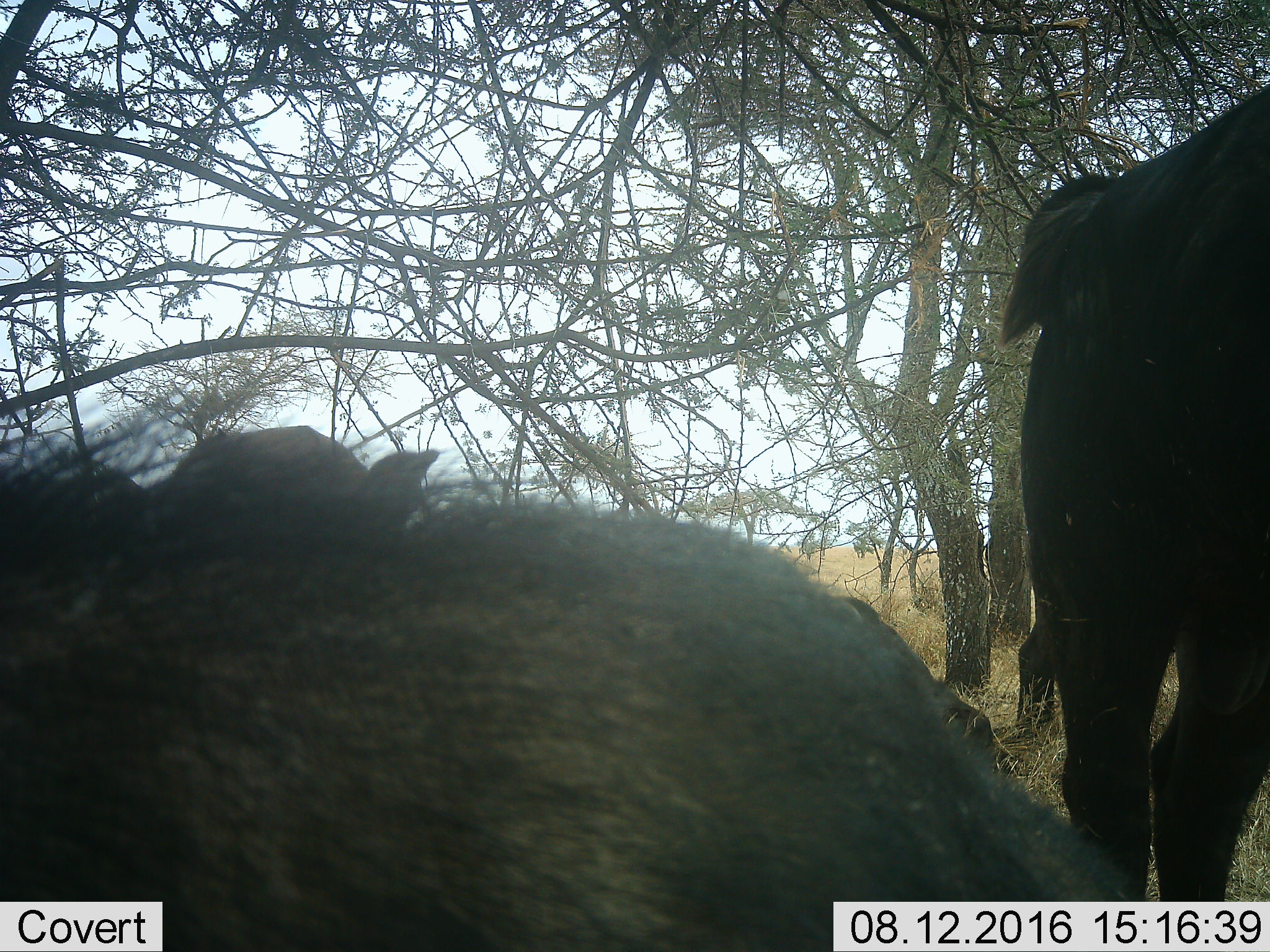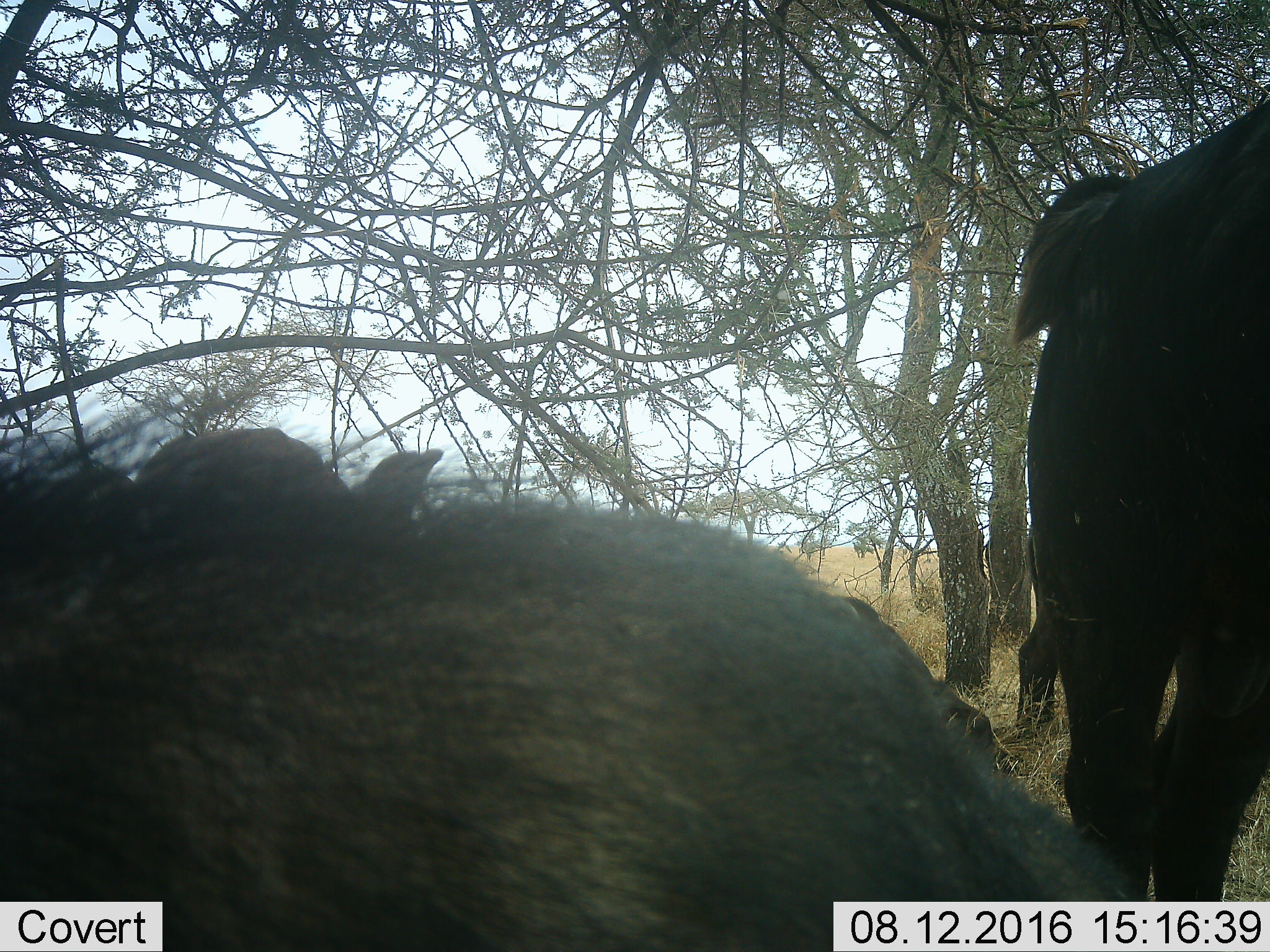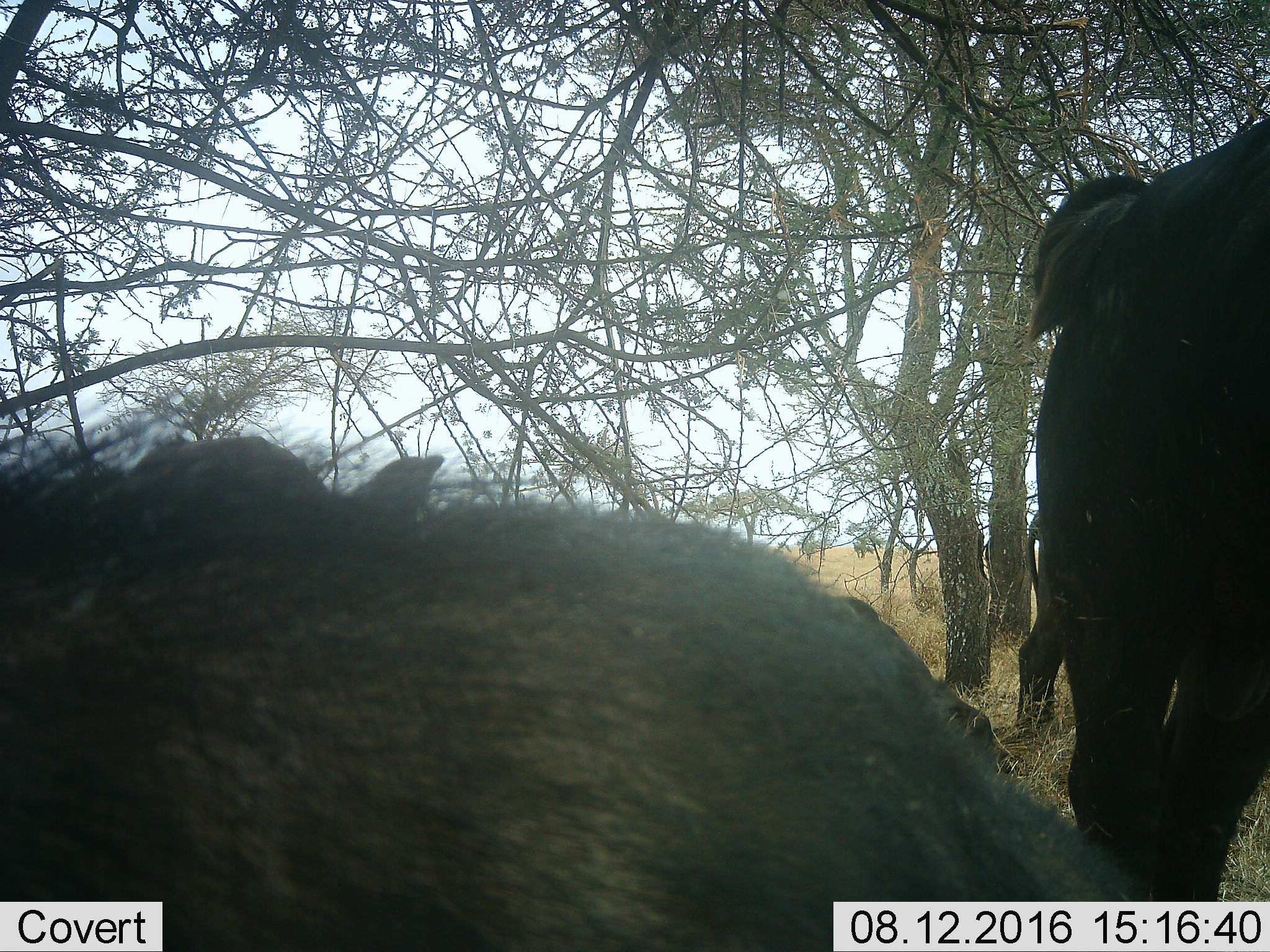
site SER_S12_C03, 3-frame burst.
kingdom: Animalia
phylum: Chordata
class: Mammalia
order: Artiodactyla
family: Bovidae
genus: Syncerus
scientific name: Syncerus caffer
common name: african buffalo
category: buffalo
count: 4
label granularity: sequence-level